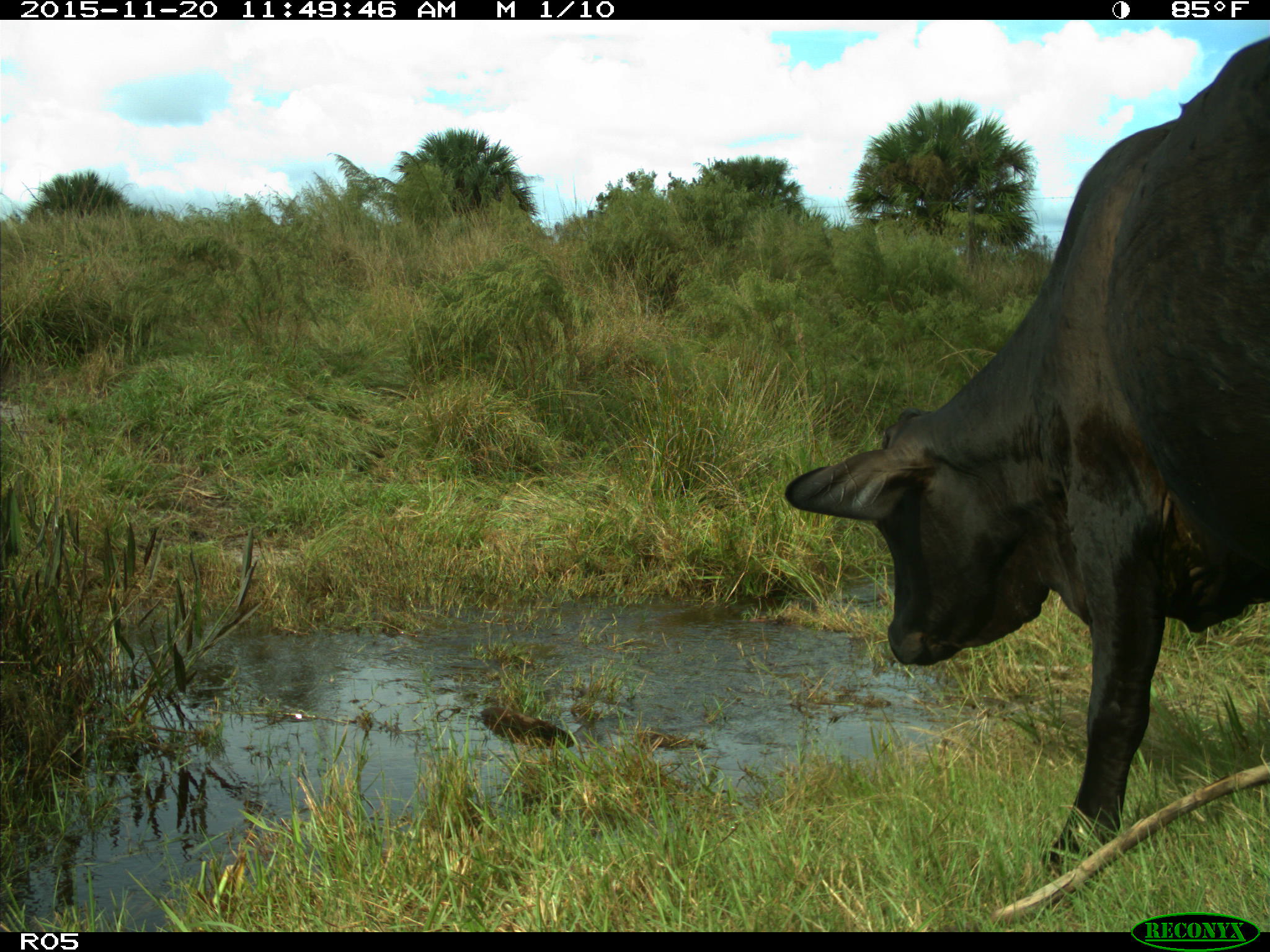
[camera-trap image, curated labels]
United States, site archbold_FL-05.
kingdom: Animalia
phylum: Chordata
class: Mammalia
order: Artiodactyla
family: Bovidae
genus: Bos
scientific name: Bos taurus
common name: domestic cow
Bos taurus (domestic cow).